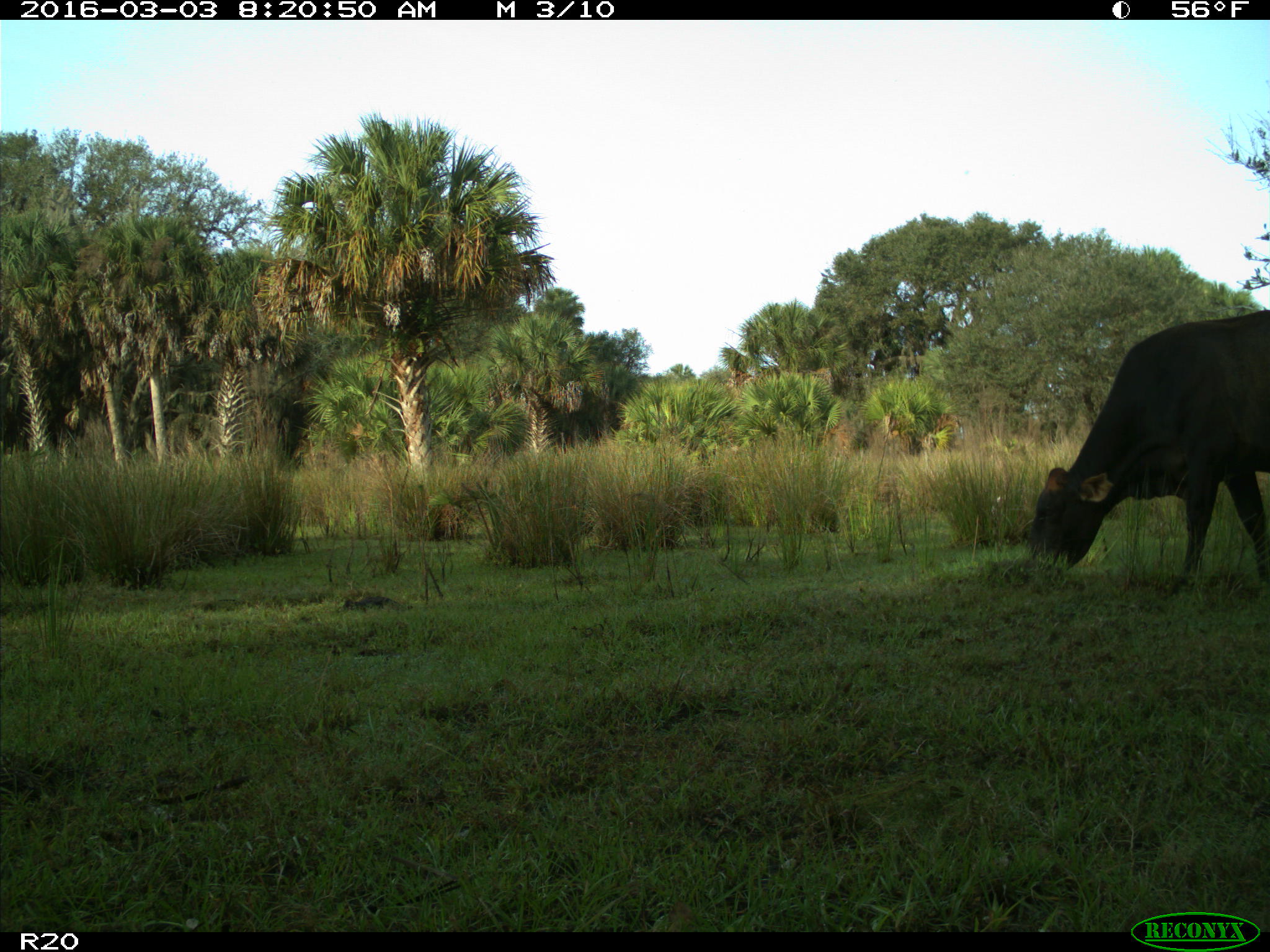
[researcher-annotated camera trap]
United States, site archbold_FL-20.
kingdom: Animalia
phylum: Chordata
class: Mammalia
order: Artiodactyla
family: Bovidae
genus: Bos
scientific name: Bos taurus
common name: domestic cow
Bos taurus (domestic cow).